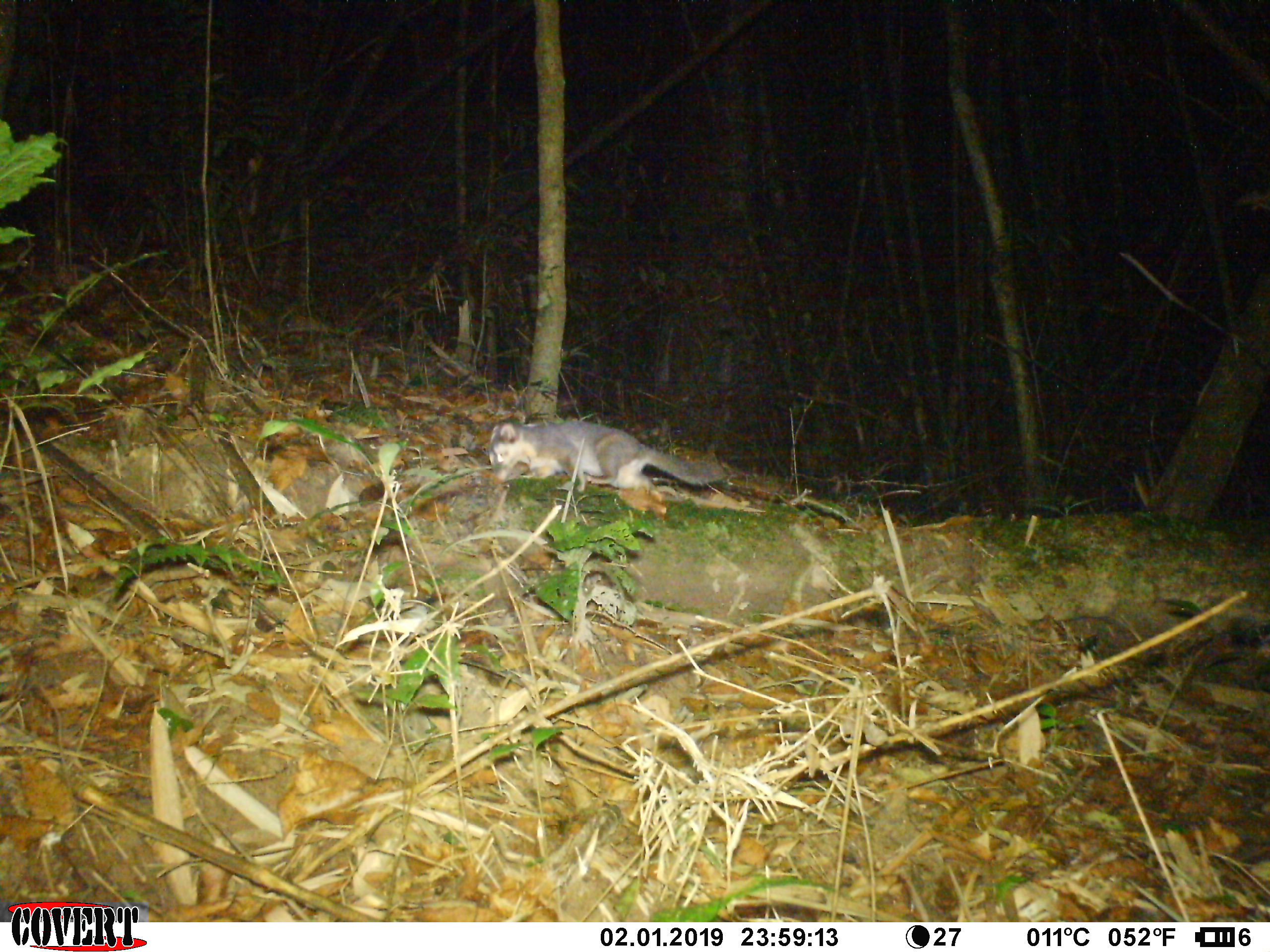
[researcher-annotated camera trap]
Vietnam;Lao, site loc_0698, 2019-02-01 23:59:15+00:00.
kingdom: Animalia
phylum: Chordata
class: Mammalia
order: Carnivora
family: Mustelidae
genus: Melogale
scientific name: Melogale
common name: ferret badger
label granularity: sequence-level